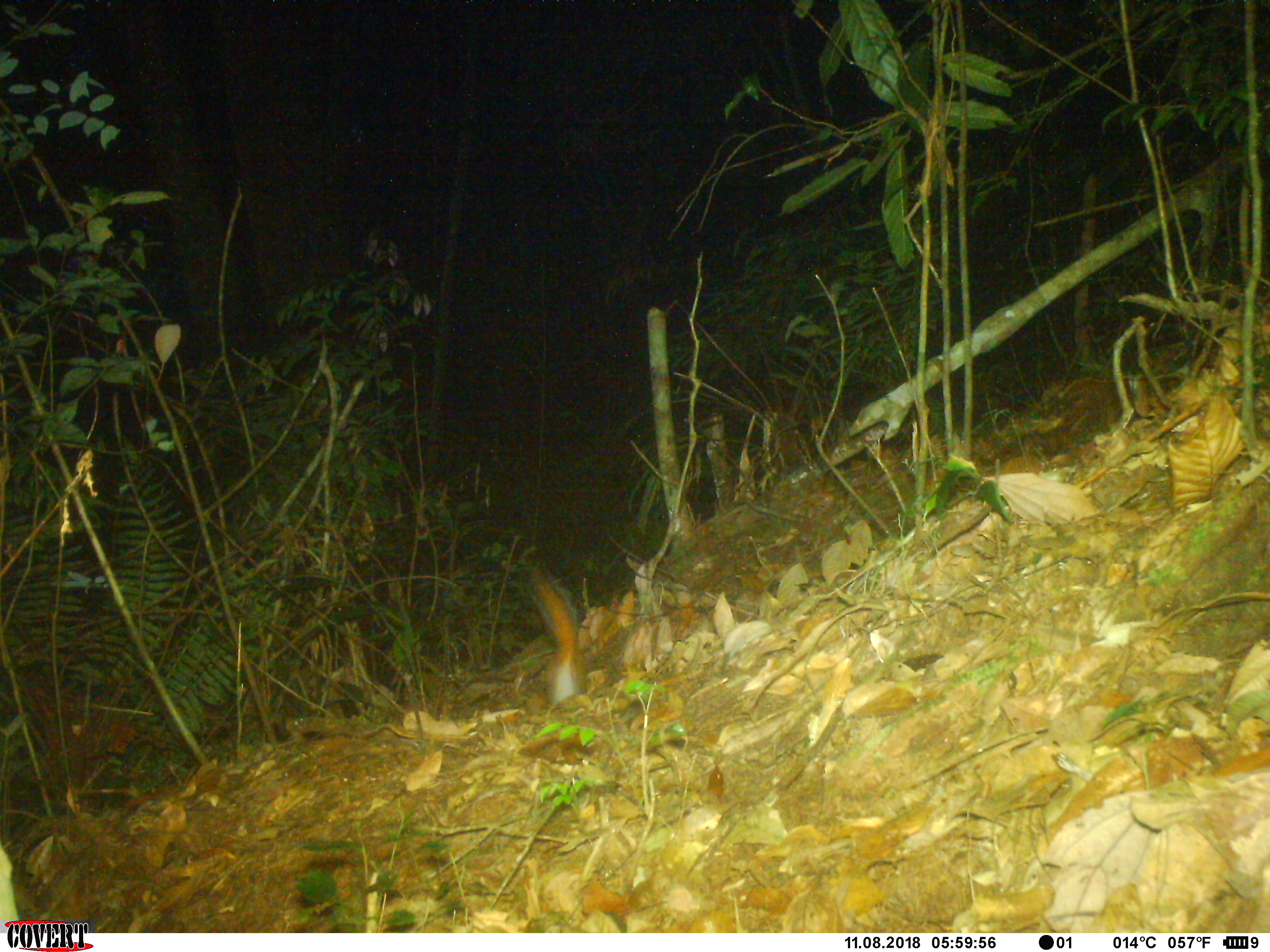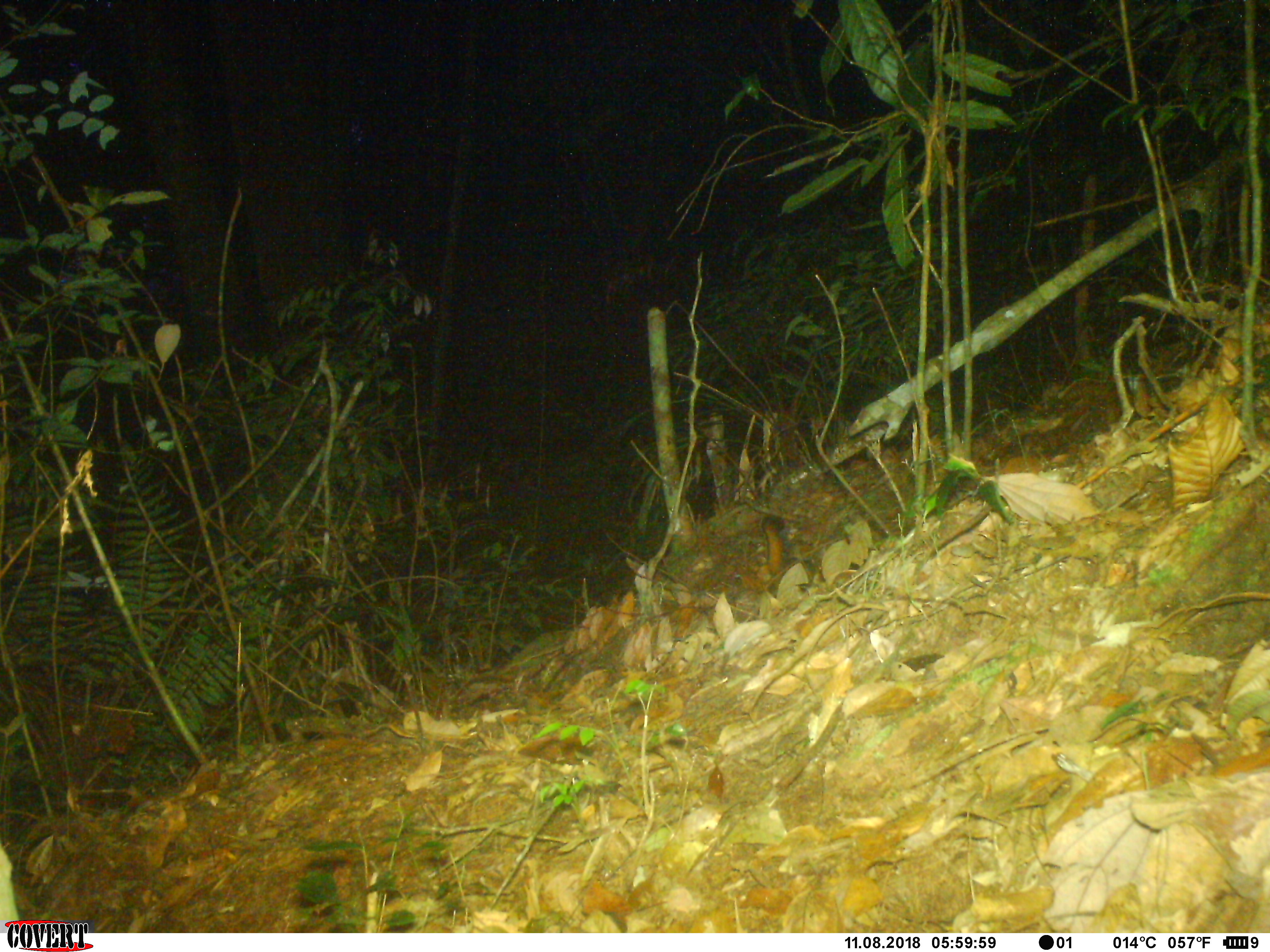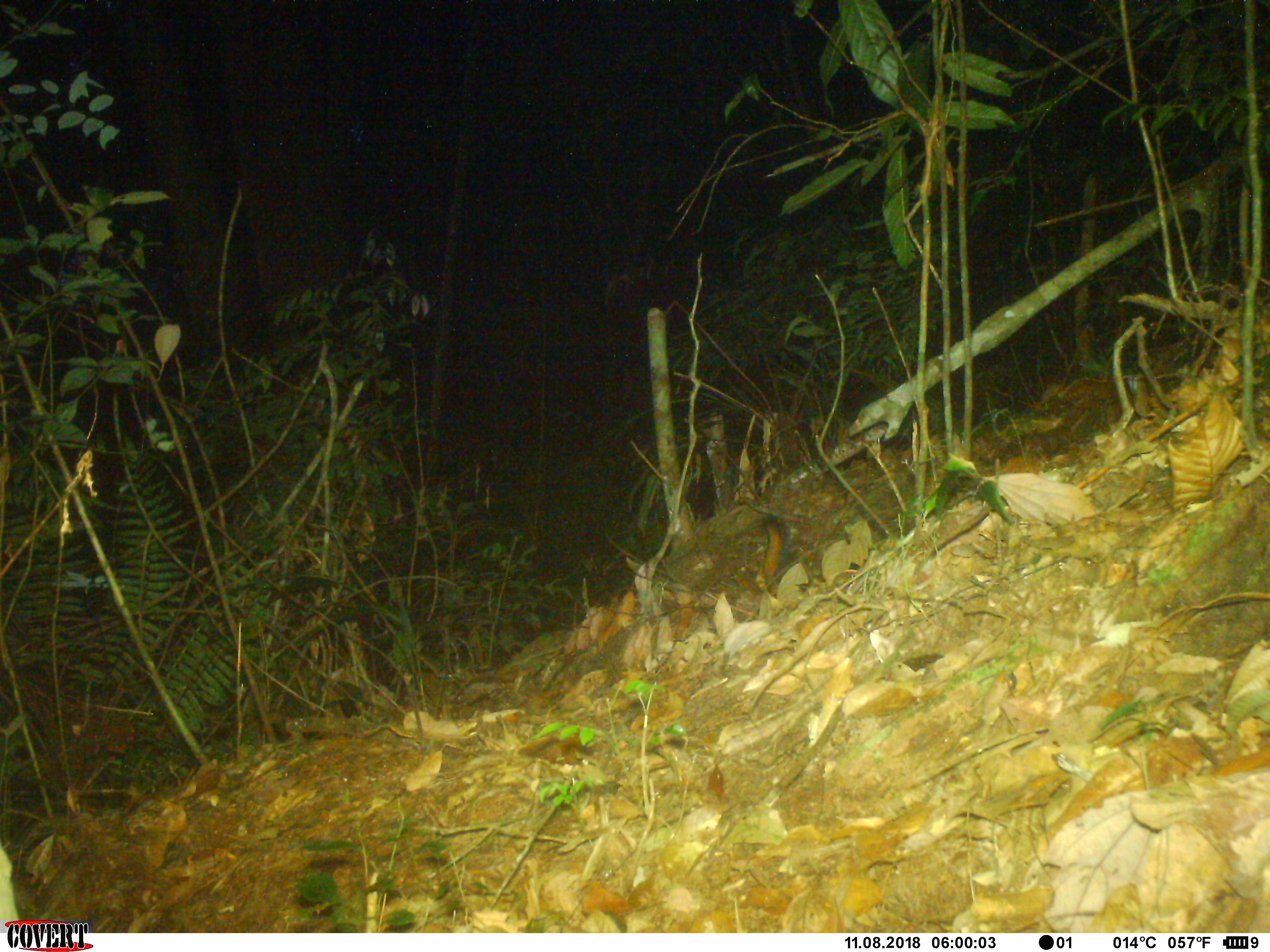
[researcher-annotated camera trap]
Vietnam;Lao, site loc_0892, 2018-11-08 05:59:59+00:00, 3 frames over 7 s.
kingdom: Animalia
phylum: Chordata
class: Mammalia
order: Rodentia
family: Sciuridae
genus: Dremomys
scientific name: Dremomys rufigenis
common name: red-cheeked squirrel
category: red cheeked squirrel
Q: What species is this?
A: Red cheeked squirrel (red-cheeked squirrel) (Dremomys rufigenis).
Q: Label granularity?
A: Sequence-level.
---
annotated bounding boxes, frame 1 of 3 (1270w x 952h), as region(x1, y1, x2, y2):
red cheeked squirrel: region(526, 564, 590, 710)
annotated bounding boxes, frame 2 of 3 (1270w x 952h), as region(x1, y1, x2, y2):
red cheeked squirrel: region(760, 513, 817, 598)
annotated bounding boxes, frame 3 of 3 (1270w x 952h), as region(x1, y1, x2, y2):
red cheeked squirrel: region(758, 513, 822, 596)